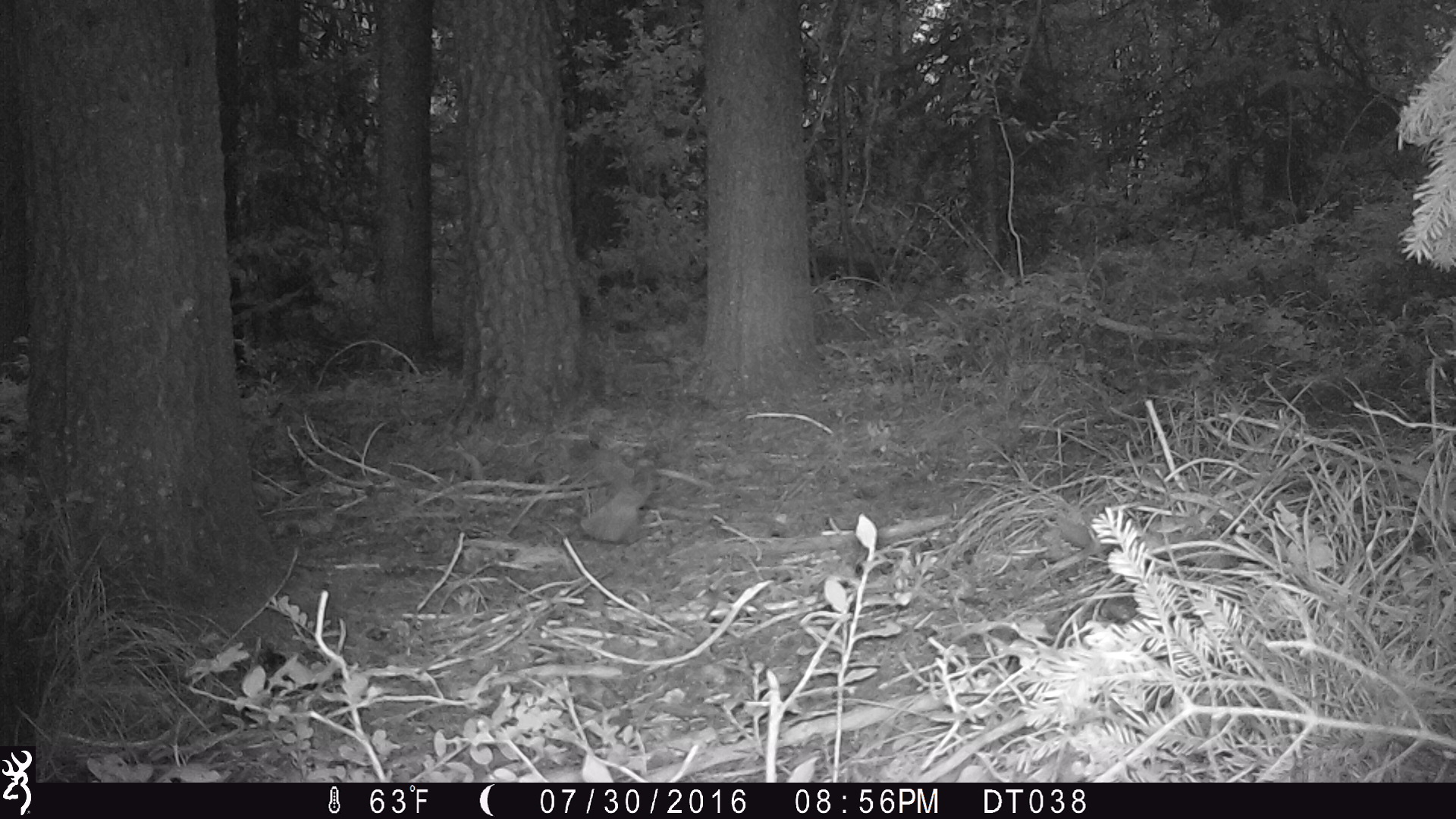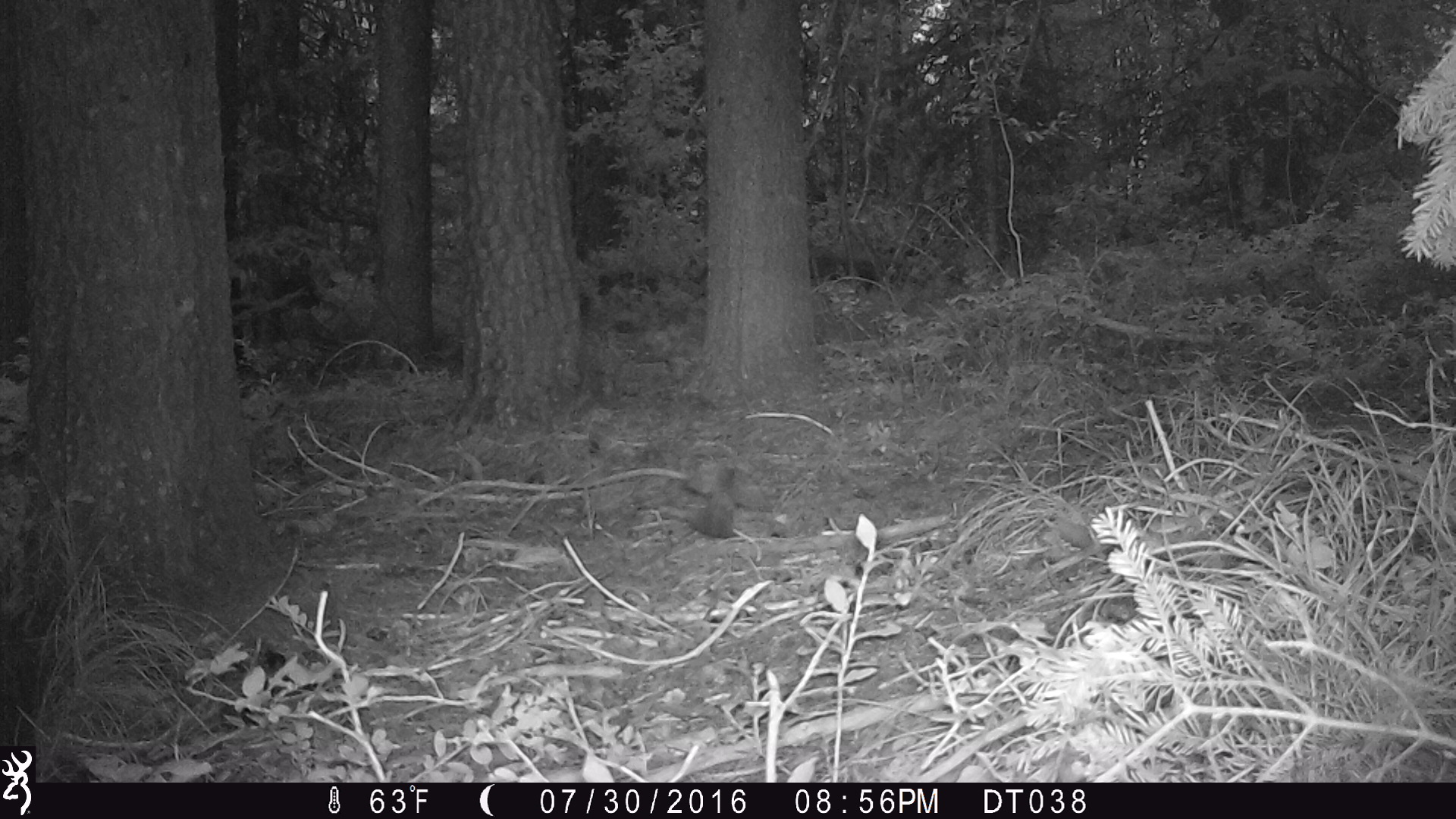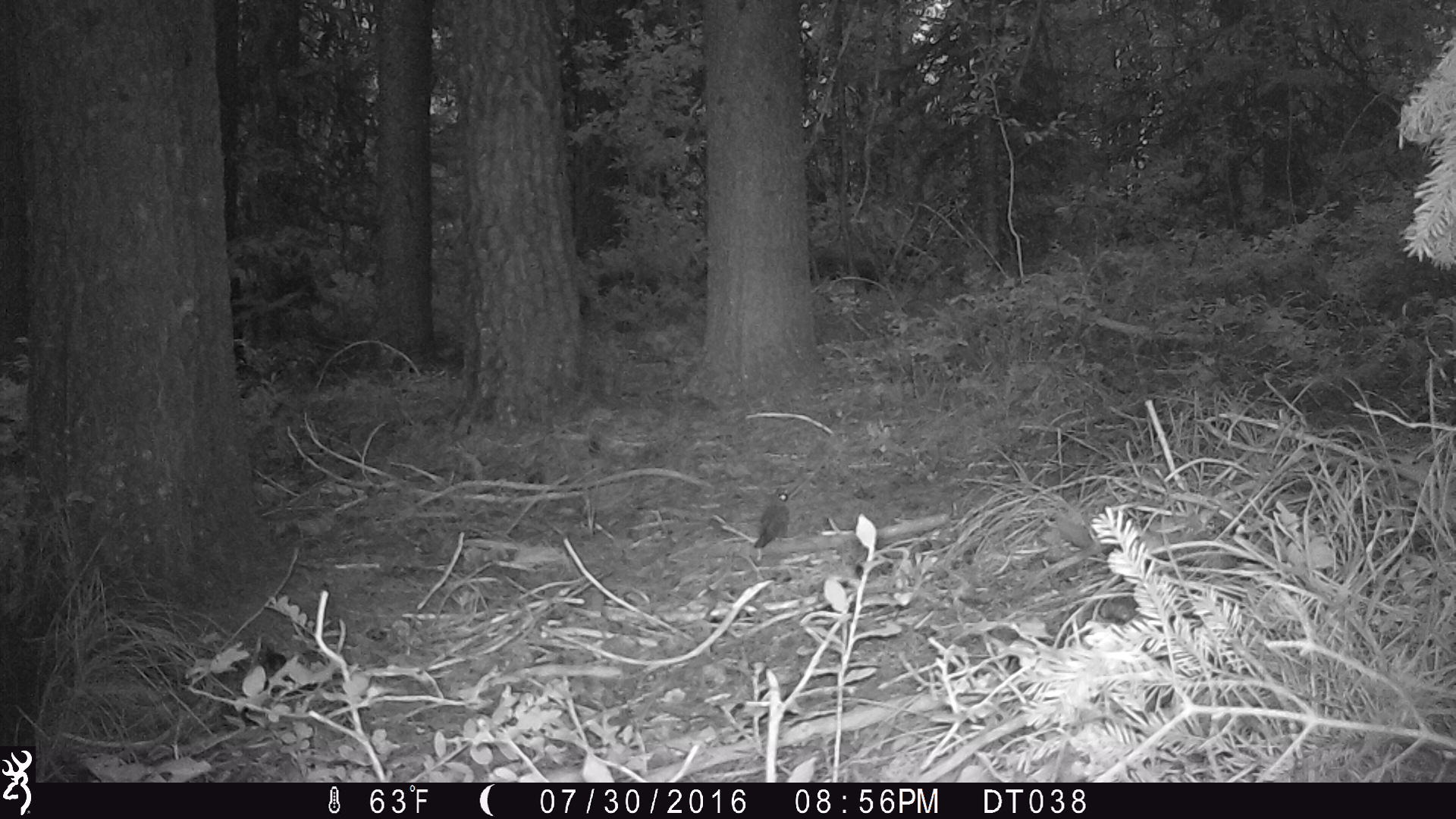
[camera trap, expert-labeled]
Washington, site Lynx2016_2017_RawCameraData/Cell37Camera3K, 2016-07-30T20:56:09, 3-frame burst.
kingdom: Animalia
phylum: Chordata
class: Aves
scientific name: Aves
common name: birds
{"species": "Aves (birds)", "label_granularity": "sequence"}